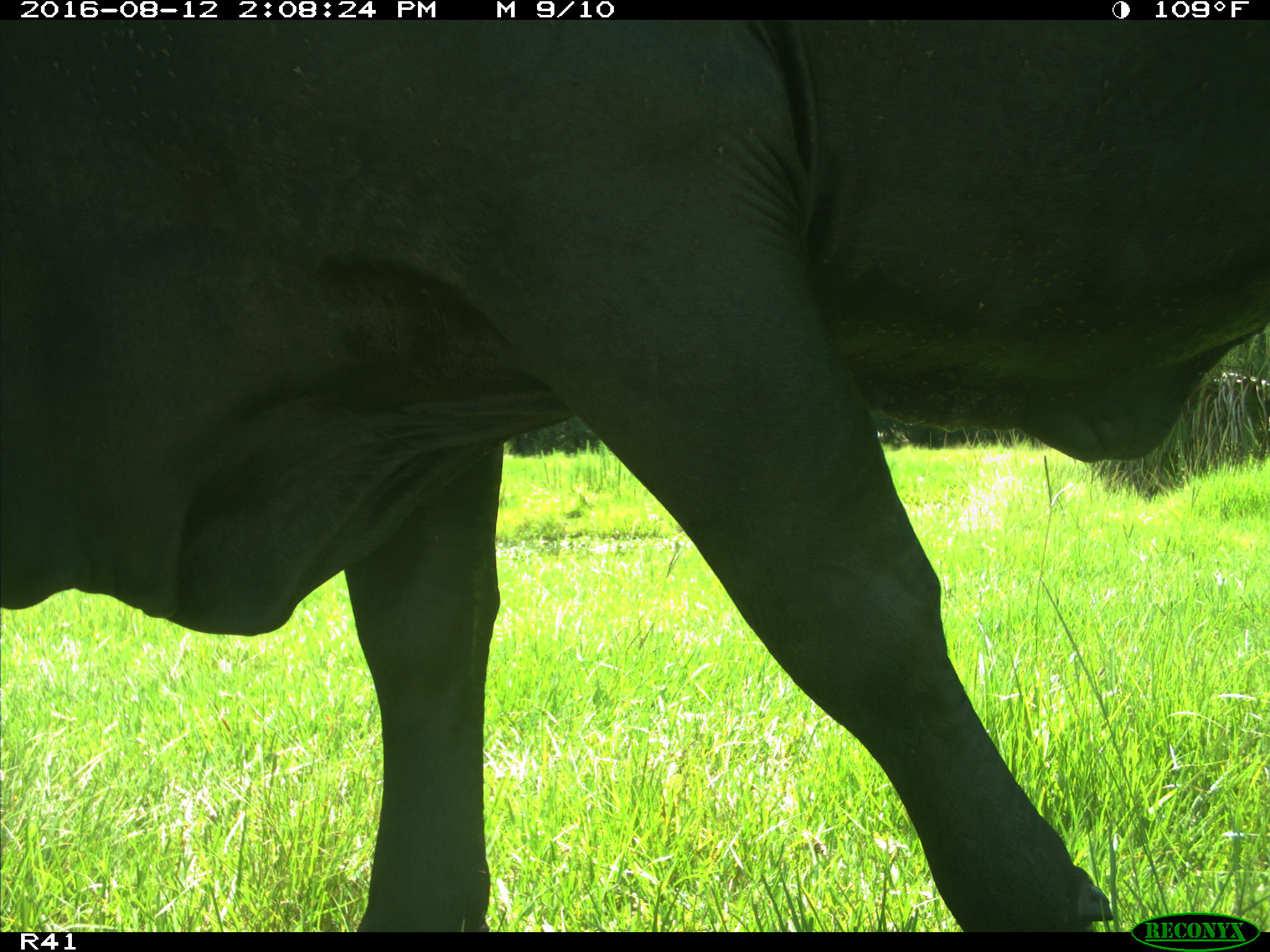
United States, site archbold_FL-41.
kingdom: Animalia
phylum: Chordata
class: Mammalia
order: Artiodactyla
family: Bovidae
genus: Bos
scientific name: Bos taurus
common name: domestic cow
Bos taurus (domestic cow).